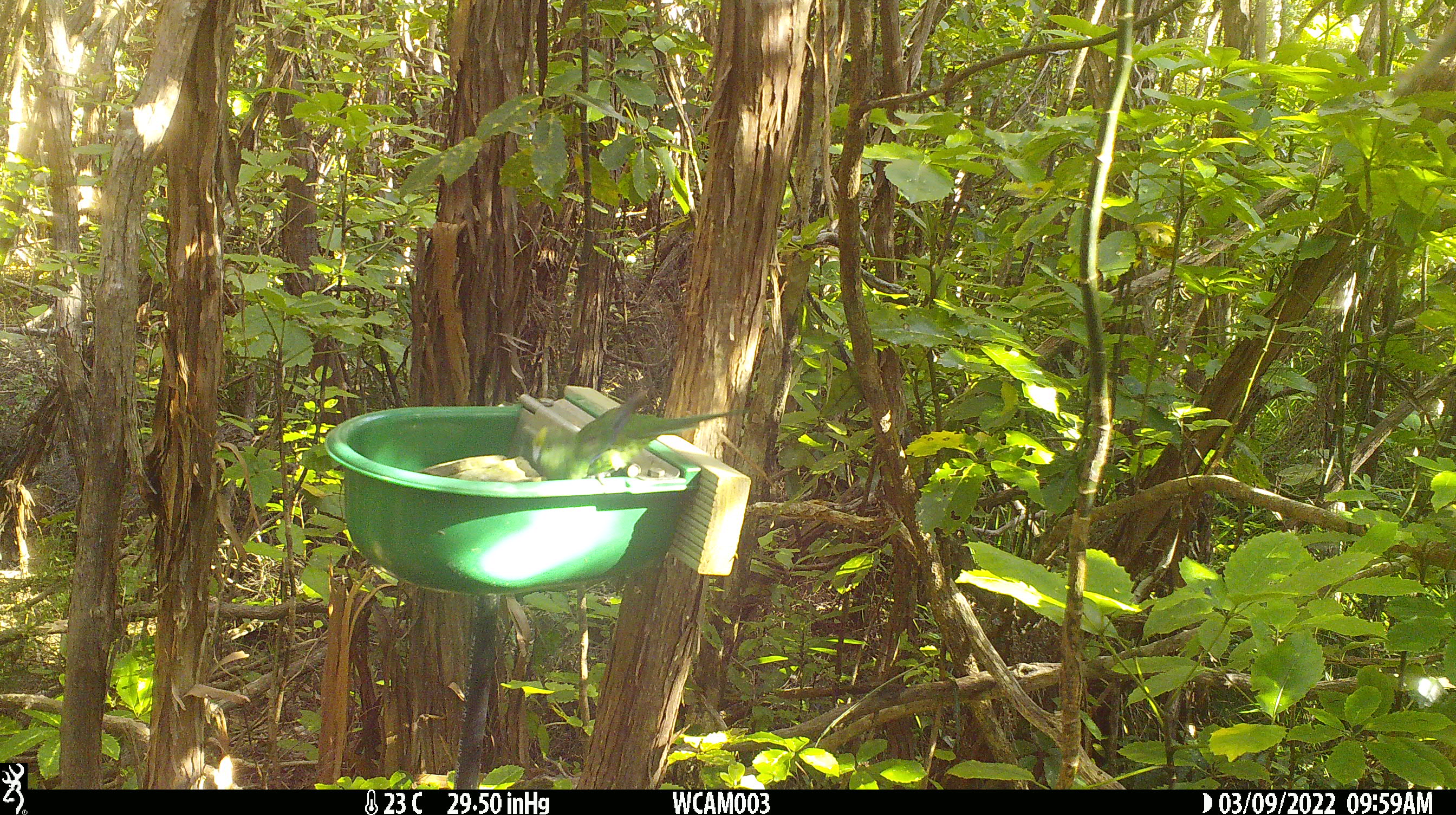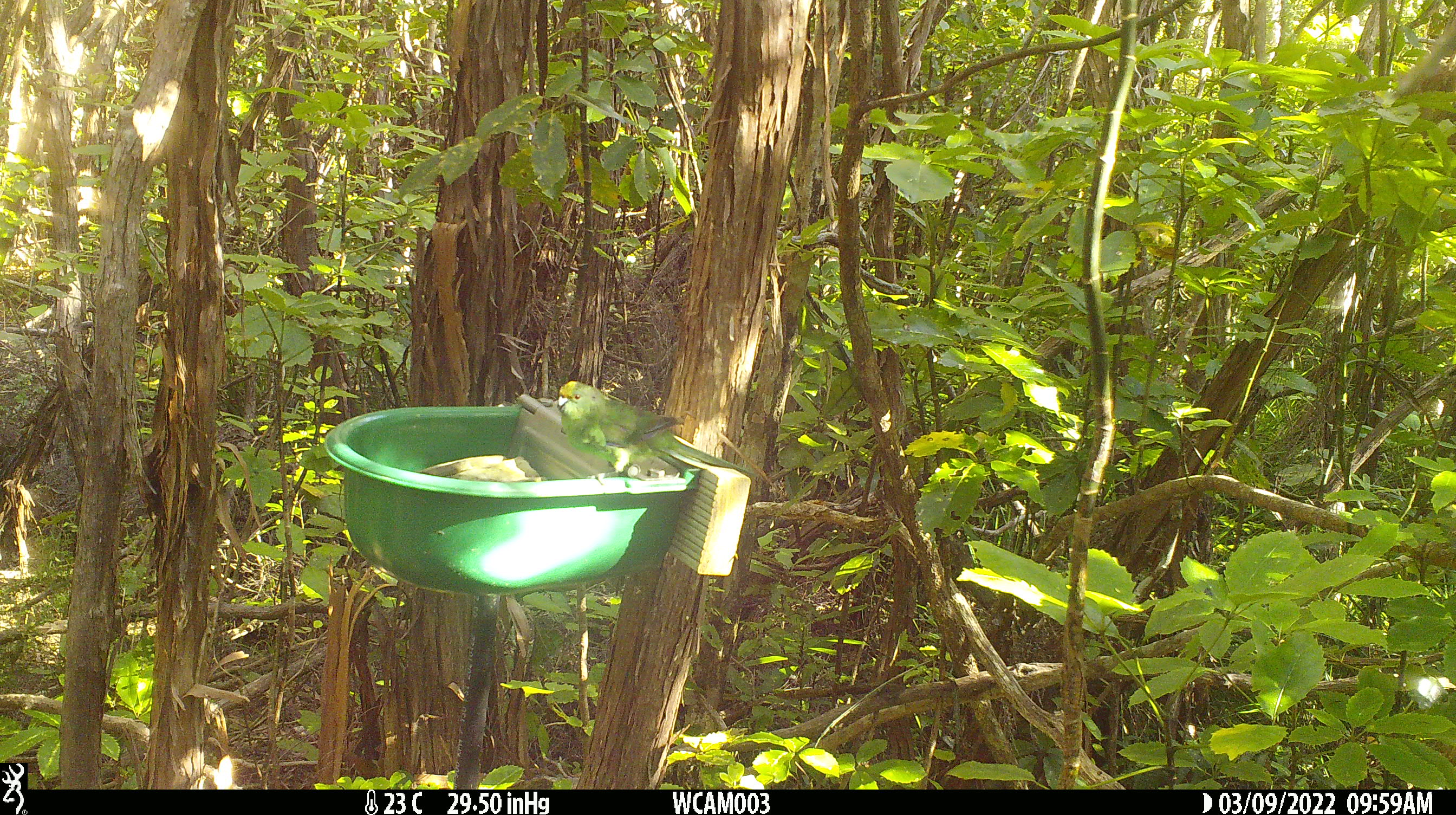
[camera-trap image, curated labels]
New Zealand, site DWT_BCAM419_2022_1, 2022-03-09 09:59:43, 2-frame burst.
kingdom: Animalia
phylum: Chordata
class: Aves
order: Psittaciformes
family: Psittaculidae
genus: Cyanoramphus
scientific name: Cyanoramphus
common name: parakeet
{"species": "parakeet (Cyanoramphus)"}